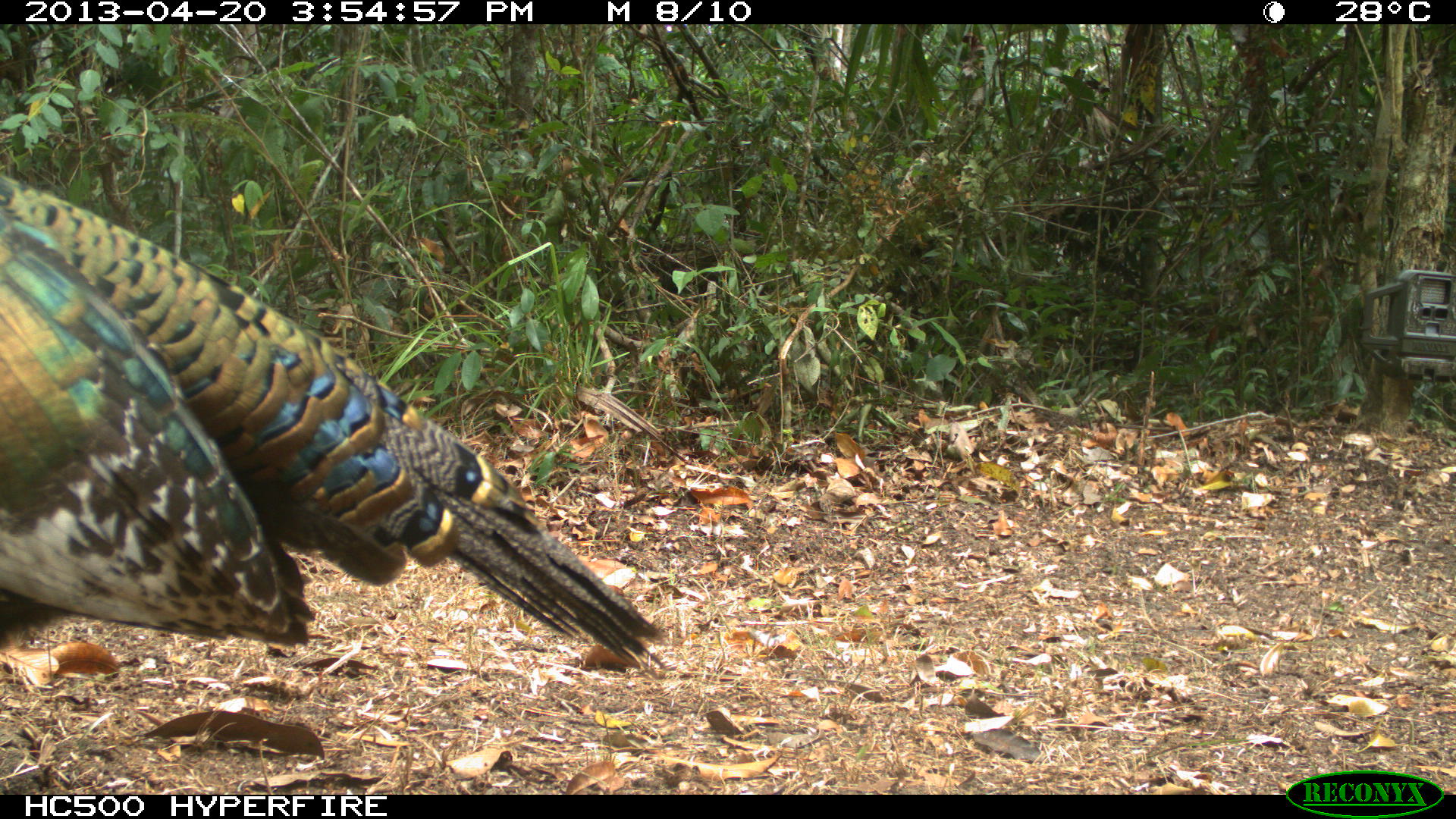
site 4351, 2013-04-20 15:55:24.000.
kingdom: Animalia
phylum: Chordata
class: Aves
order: Galliformes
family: Phasianidae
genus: Meleagris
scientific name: Meleagris ocellata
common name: ocellated turkey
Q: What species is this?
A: Meleagris ocellata (ocellated turkey).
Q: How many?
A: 3.